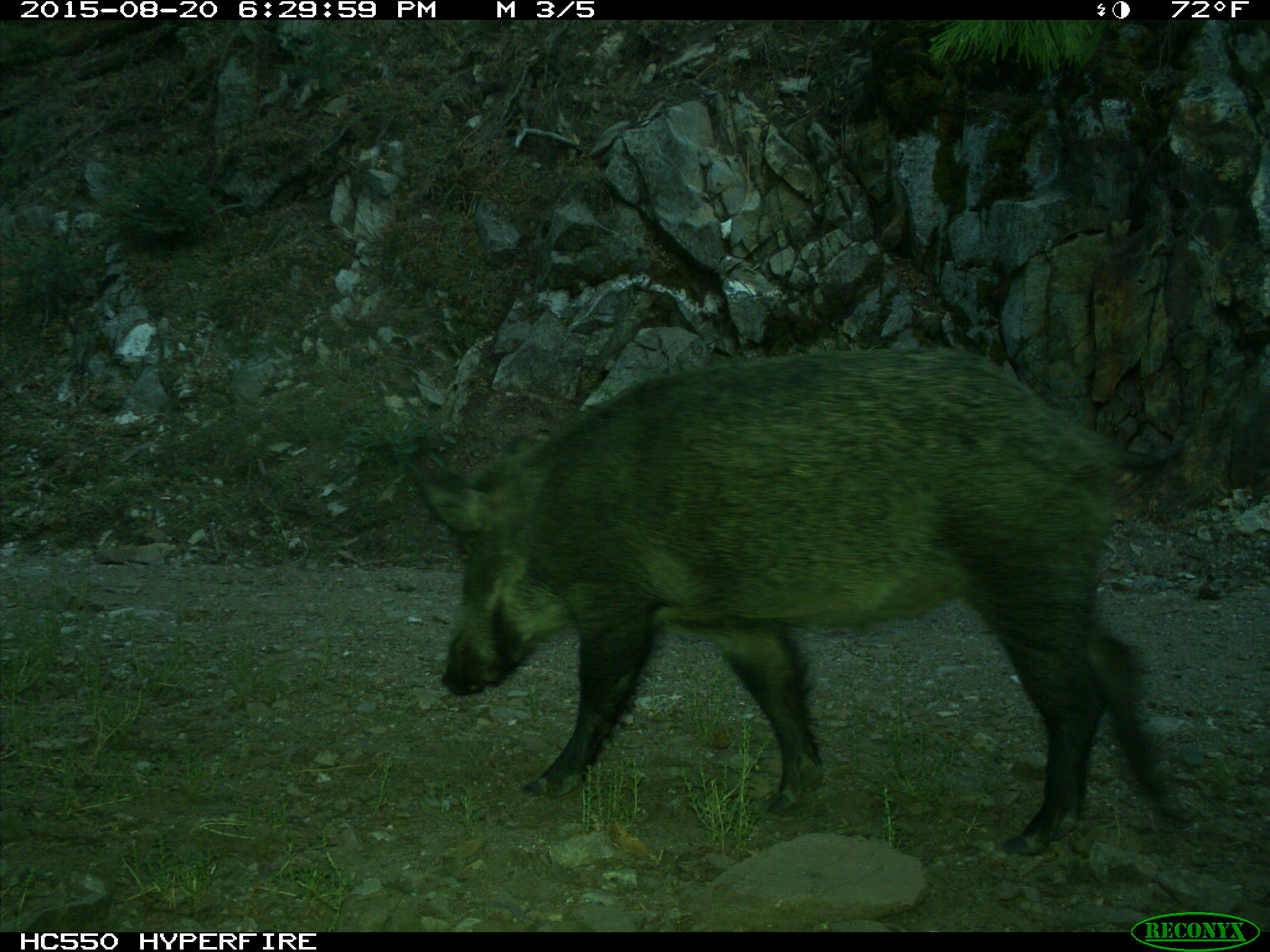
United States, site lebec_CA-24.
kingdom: Animalia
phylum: Chordata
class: Mammalia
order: Artiodactyla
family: Suidae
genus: Sus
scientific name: Sus scrofa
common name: wild boar